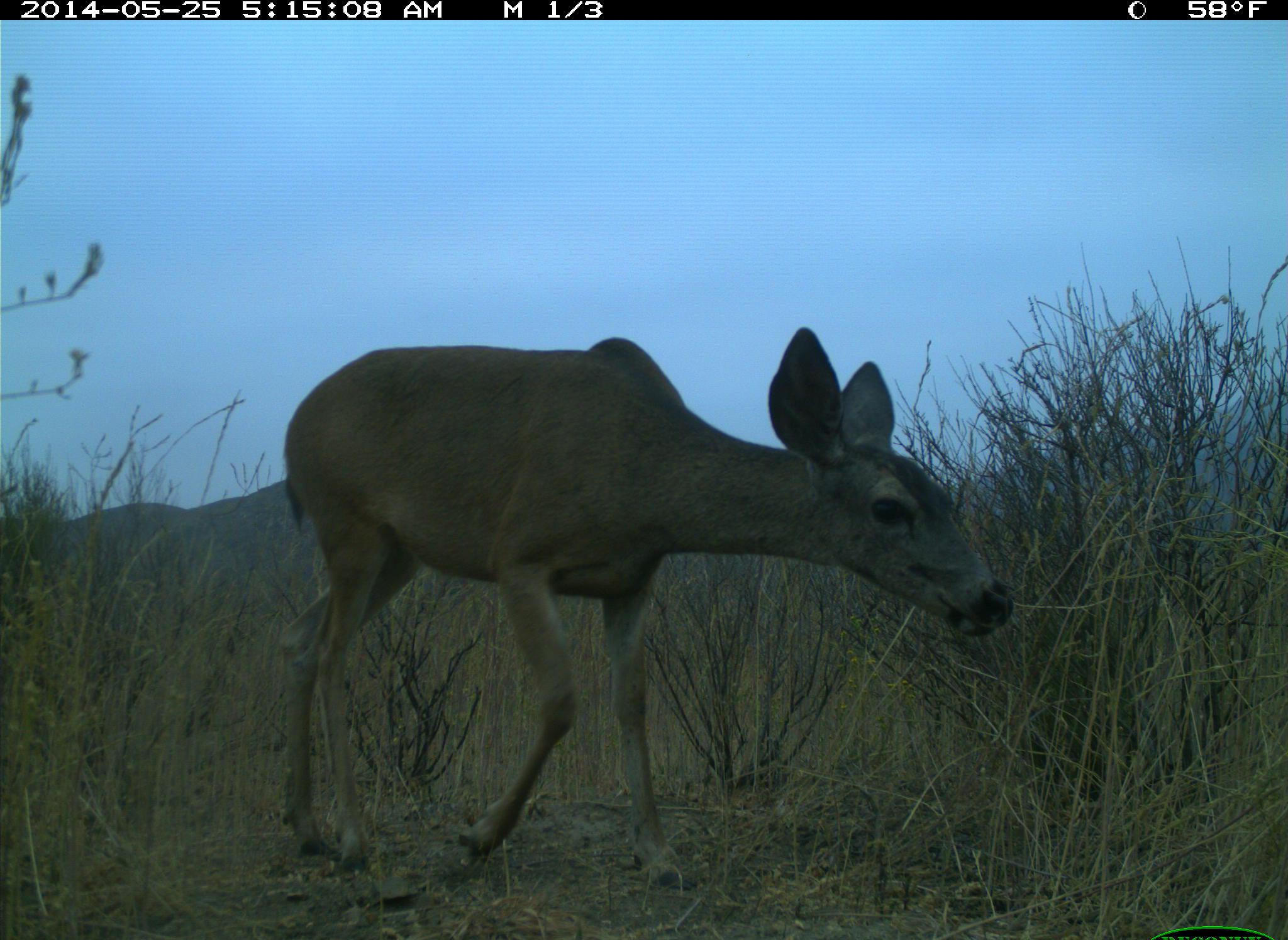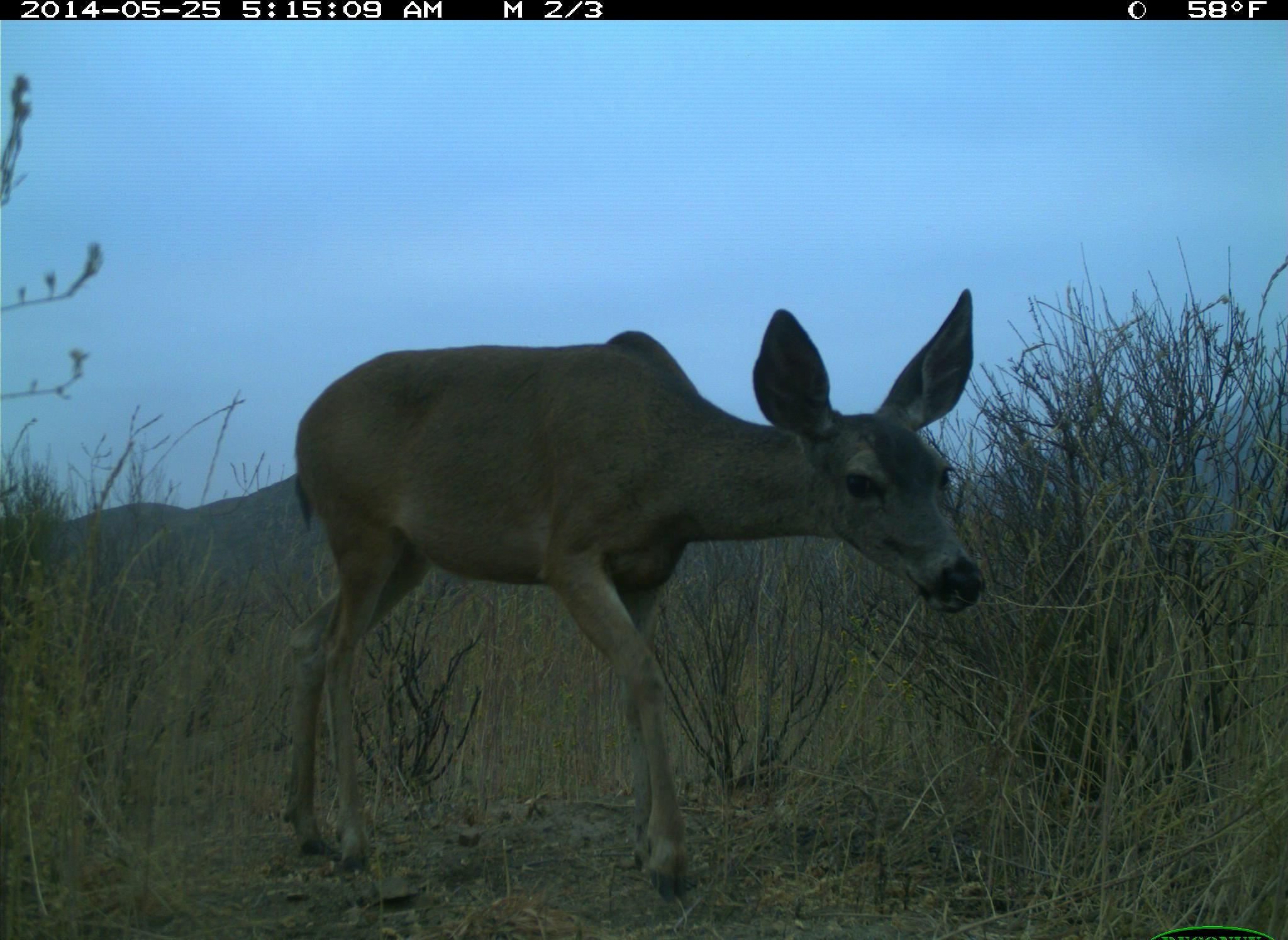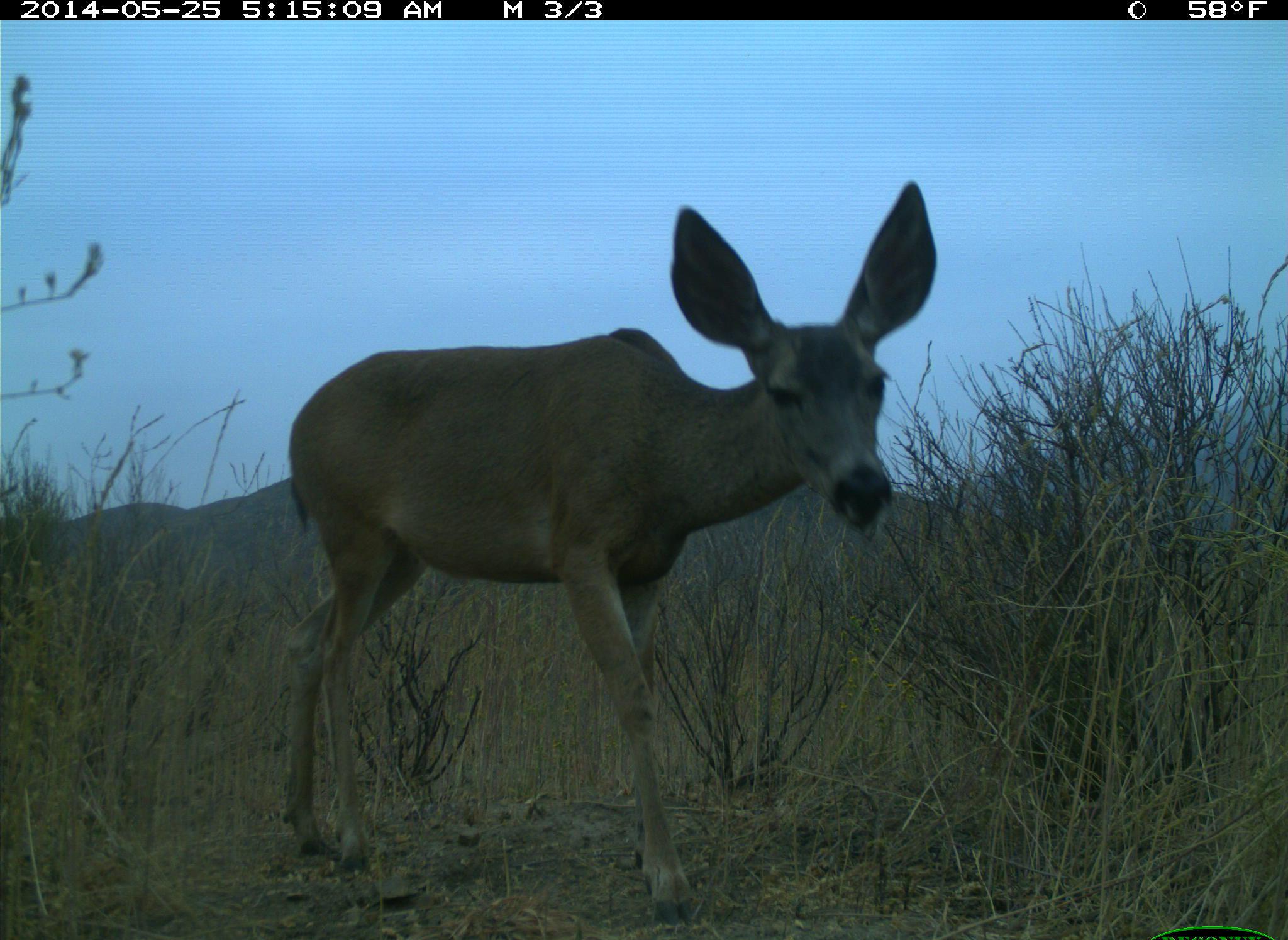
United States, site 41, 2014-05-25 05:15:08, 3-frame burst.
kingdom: Animalia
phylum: Chordata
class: Mammalia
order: Artiodactyla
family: Cervidae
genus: Odocoileus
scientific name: Odocoileus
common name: deer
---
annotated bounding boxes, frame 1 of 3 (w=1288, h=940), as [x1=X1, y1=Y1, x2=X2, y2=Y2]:
deer: [x1=263, y1=306, x2=1017, y2=891]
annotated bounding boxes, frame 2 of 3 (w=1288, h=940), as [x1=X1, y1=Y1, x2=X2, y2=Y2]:
deer: [x1=268, y1=284, x2=1005, y2=912]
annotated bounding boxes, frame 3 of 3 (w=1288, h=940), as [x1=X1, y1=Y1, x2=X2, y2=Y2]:
deer: [x1=268, y1=175, x2=927, y2=927]